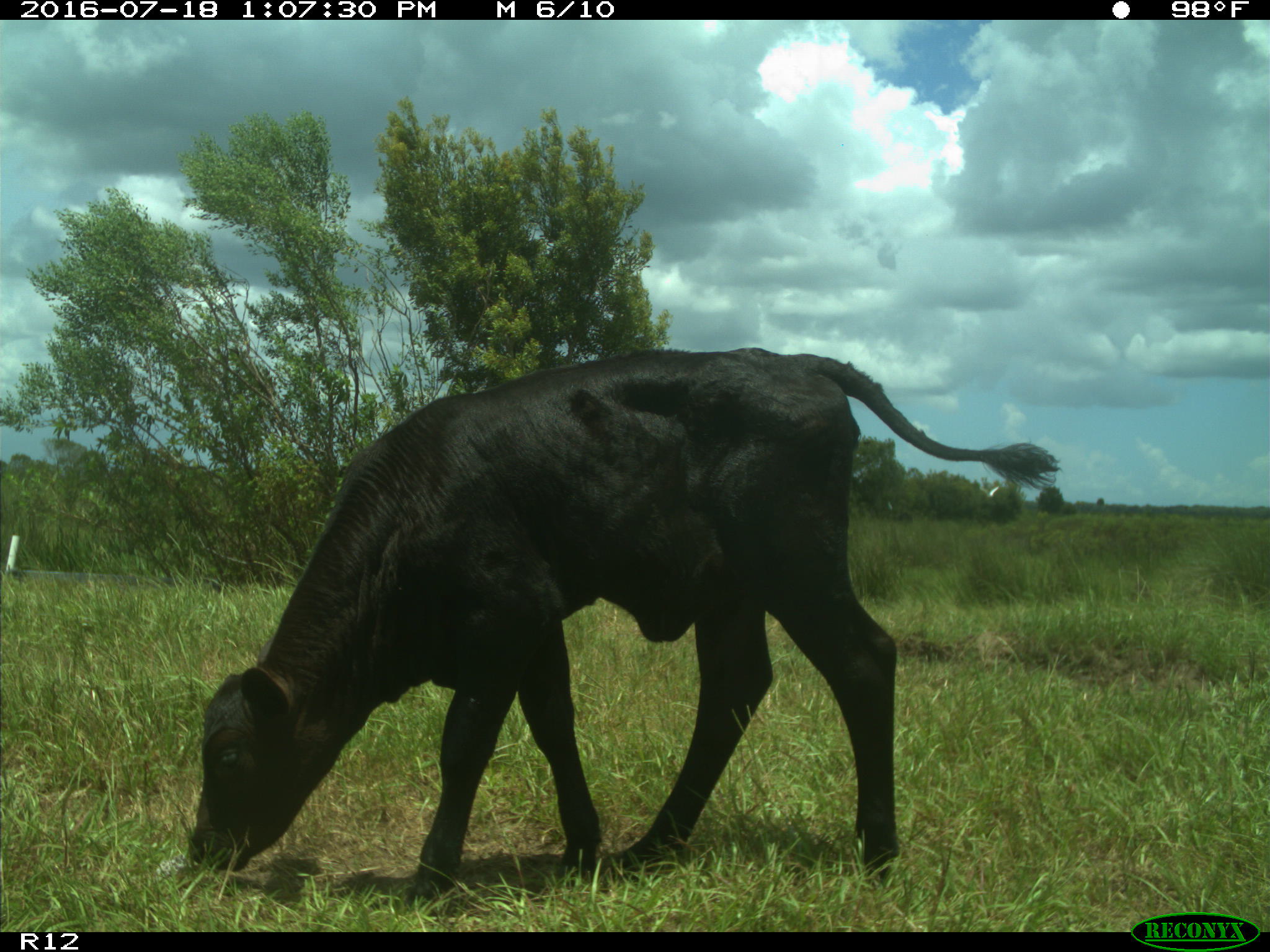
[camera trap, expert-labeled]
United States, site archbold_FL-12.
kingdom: Animalia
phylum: Chordata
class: Mammalia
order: Artiodactyla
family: Bovidae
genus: Bos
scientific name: Bos taurus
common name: domestic cow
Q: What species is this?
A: Bos taurus (domestic cow).